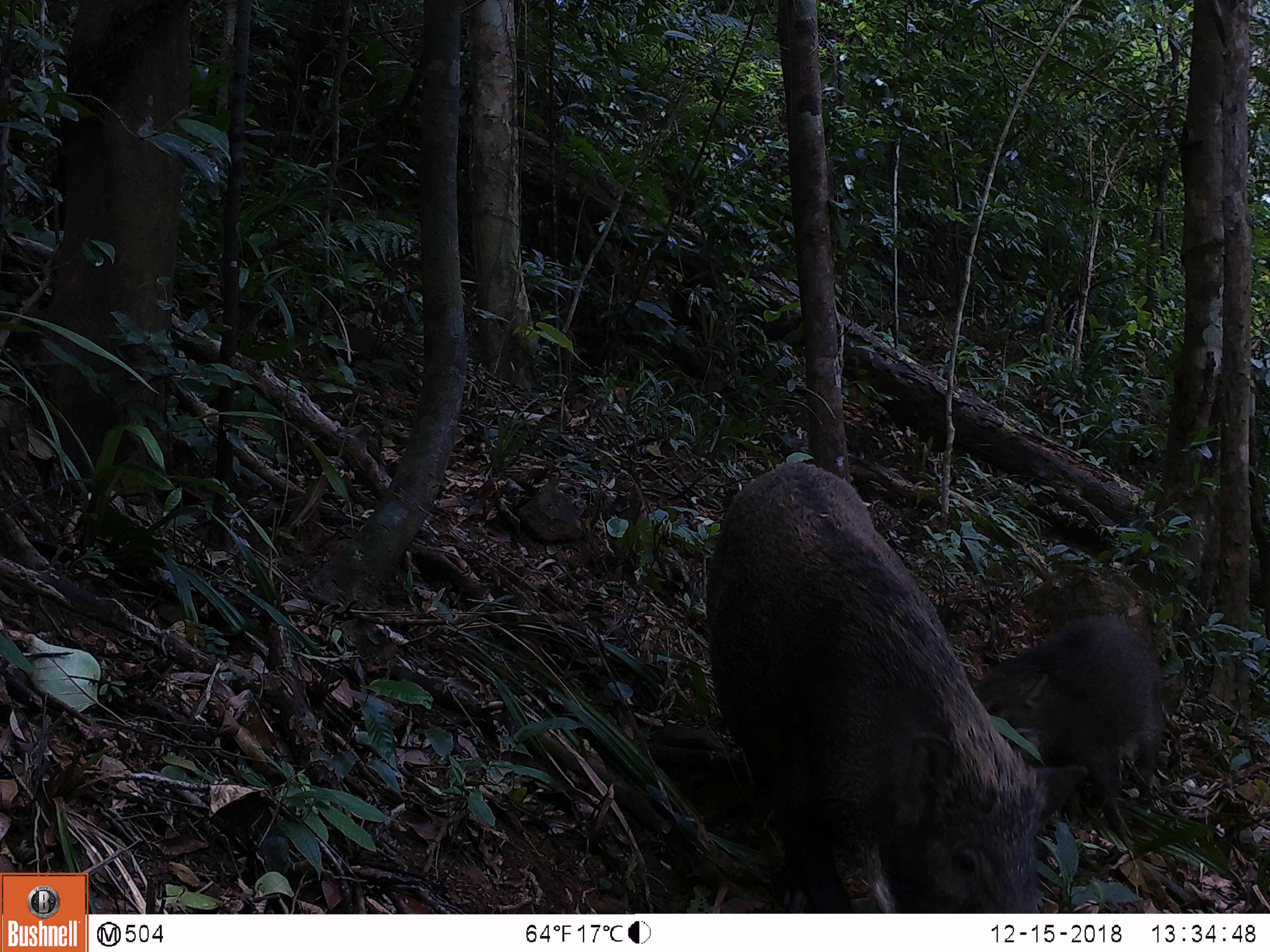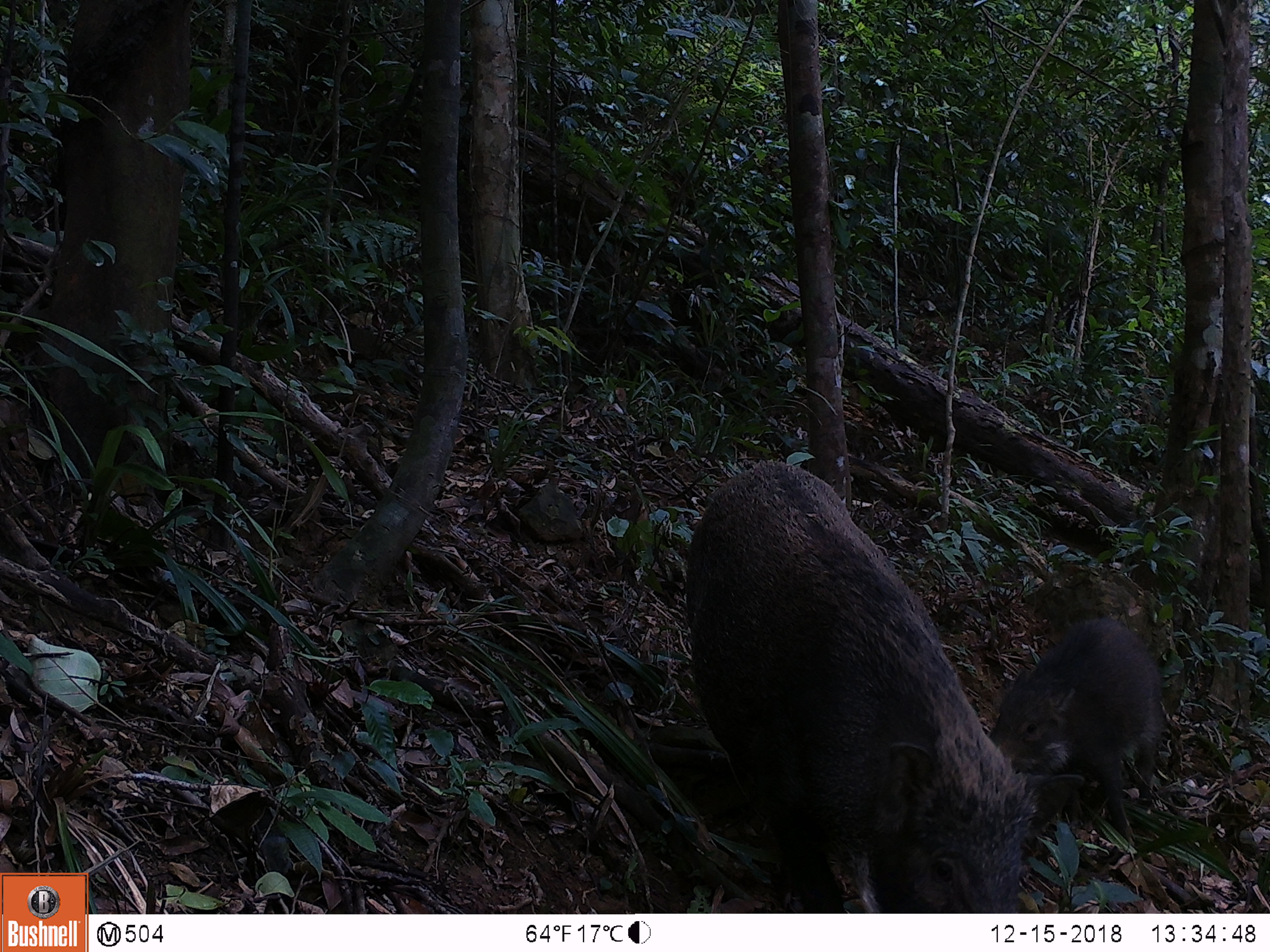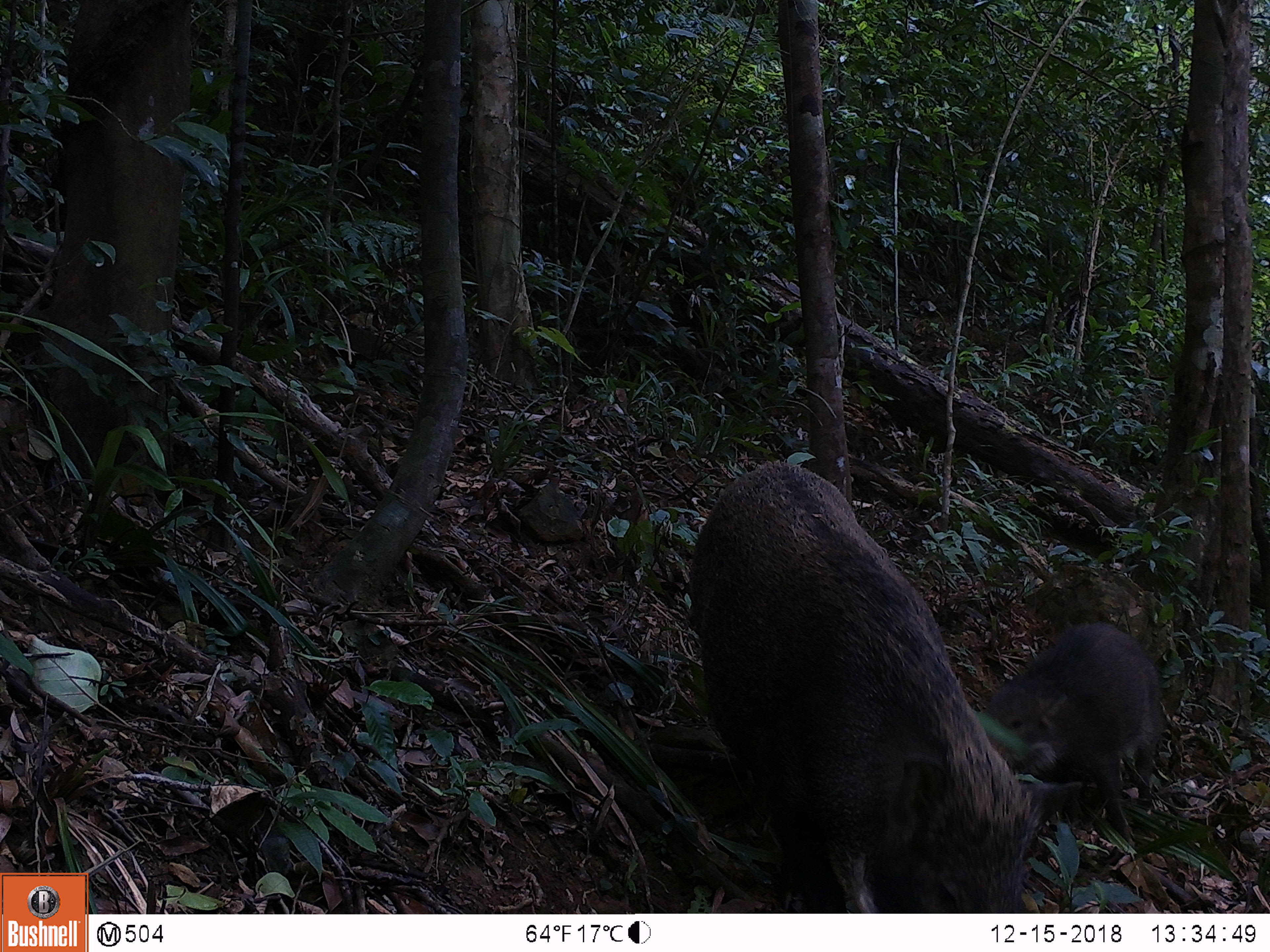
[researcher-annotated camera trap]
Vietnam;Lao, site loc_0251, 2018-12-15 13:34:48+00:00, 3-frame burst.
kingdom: Animalia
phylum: Chordata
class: Mammalia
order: Artiodactyla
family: Suidae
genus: Sus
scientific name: Sus scrofa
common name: eurasian wild pig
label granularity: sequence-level